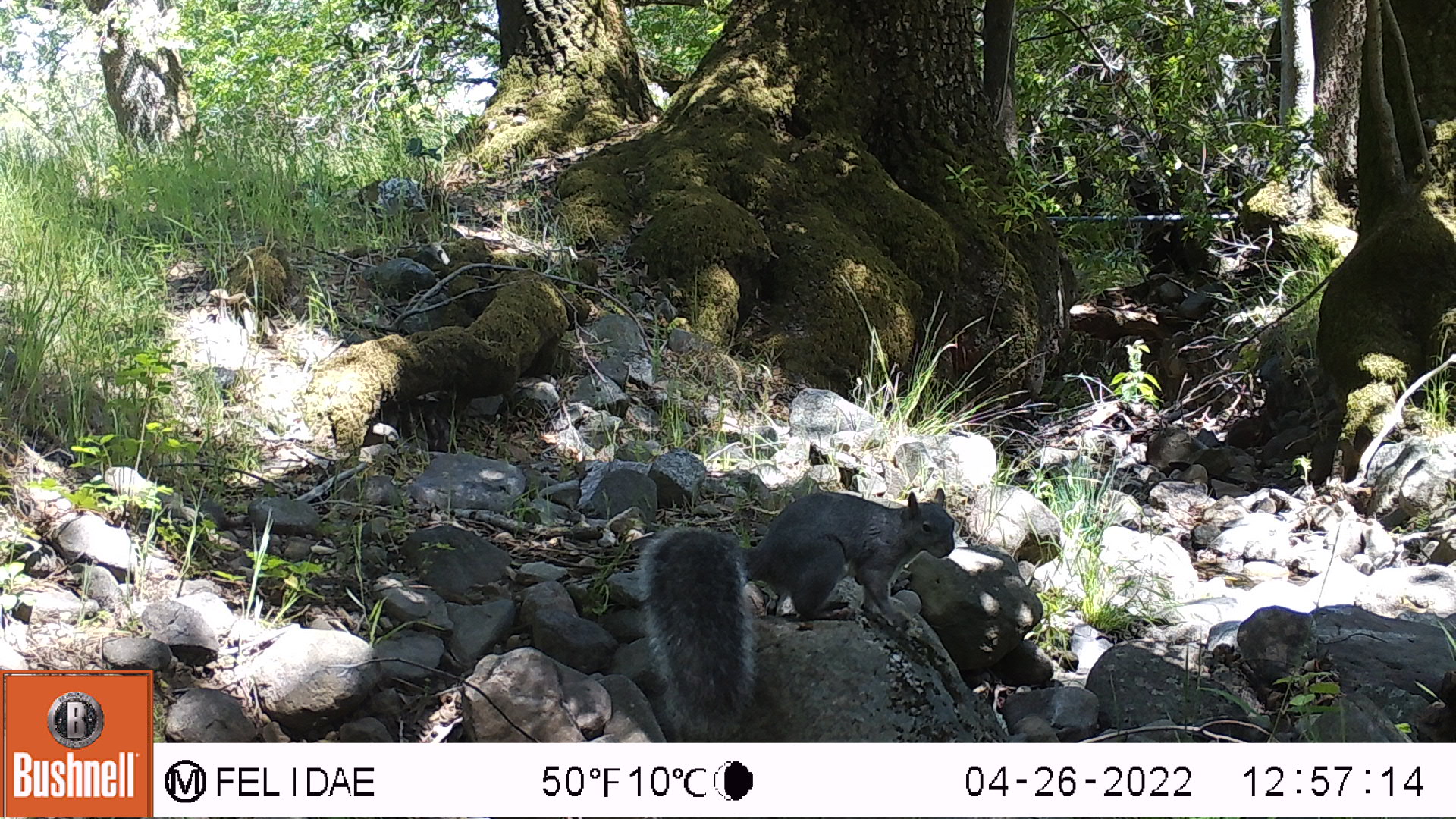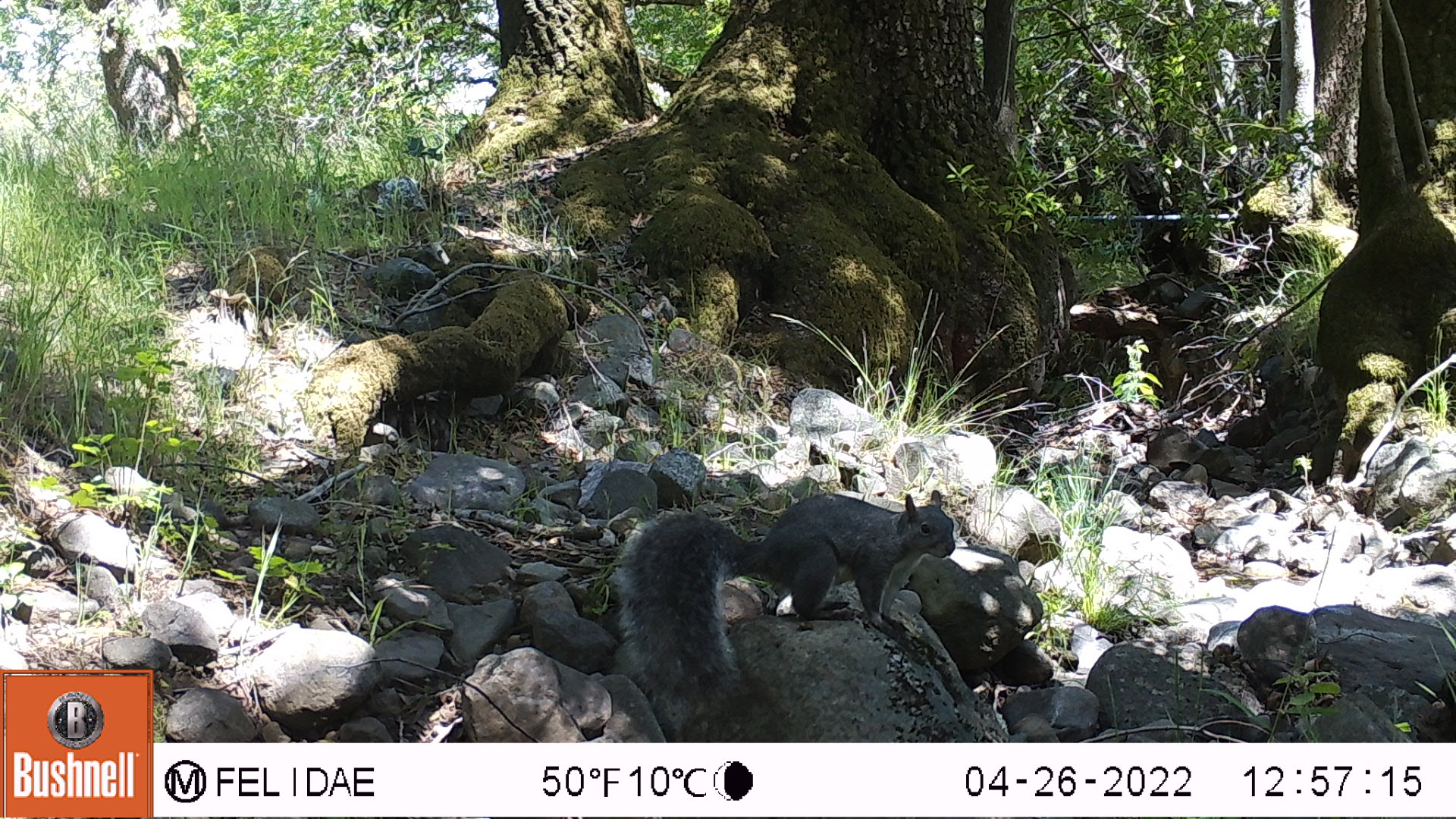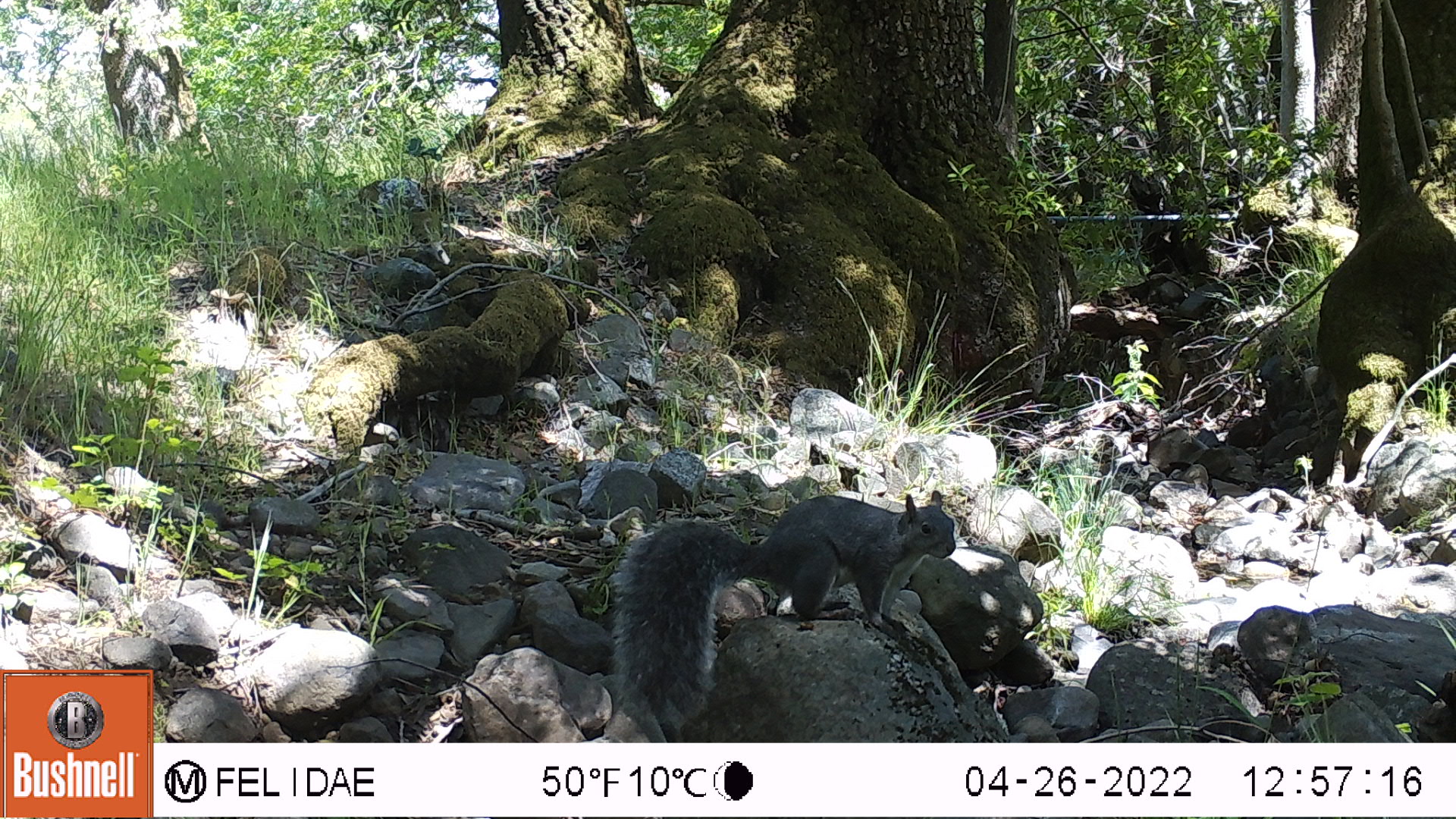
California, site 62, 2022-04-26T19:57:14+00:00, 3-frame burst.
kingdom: Animalia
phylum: Chordata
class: Mammalia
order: Rodentia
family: Sciuridae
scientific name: Sciuridae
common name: squirrel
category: unknown squirrel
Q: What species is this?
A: Unknown squirrel (squirrel) (Sciuridae).